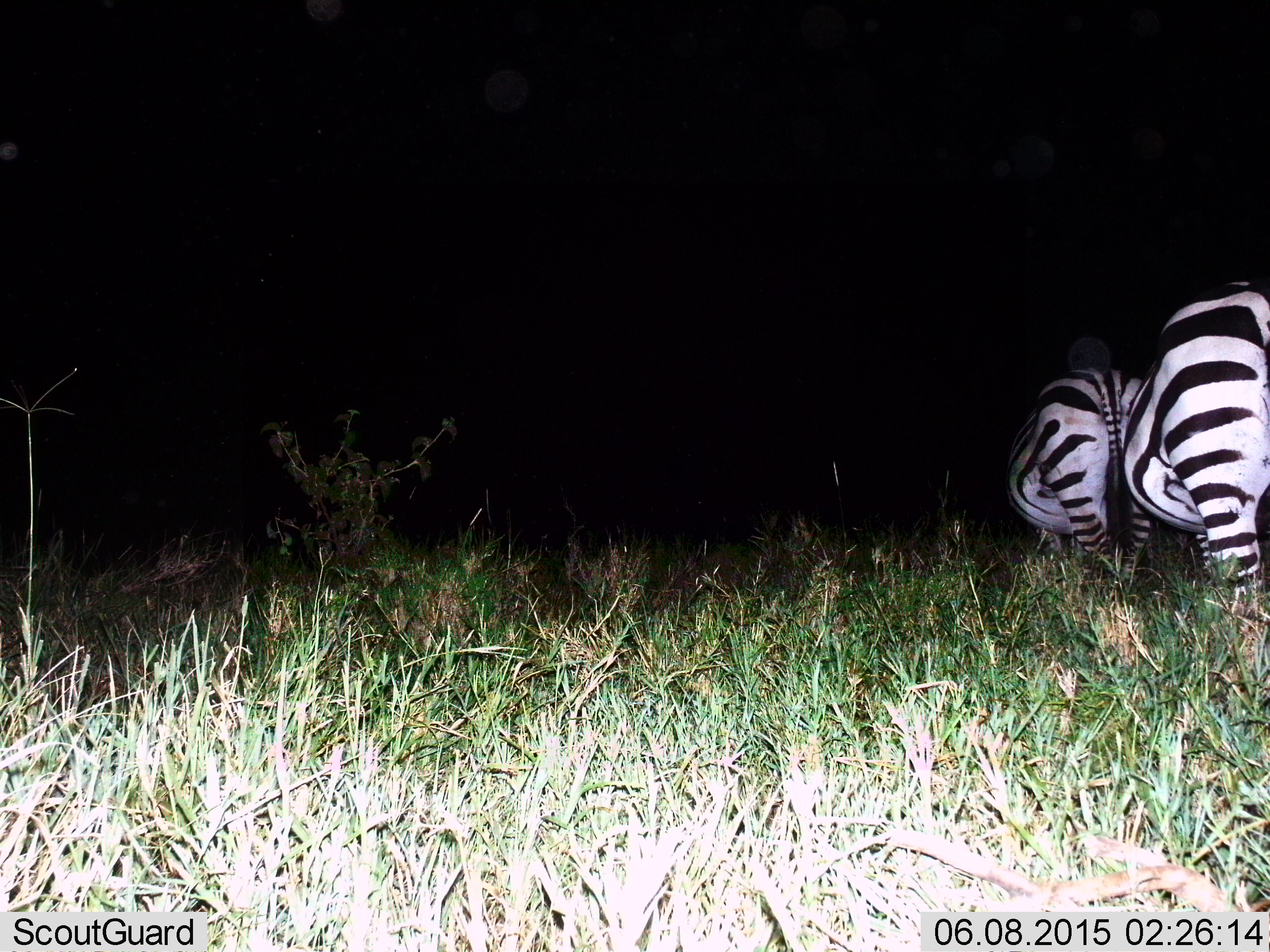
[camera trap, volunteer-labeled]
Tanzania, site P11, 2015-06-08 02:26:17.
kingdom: Animalia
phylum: Chordata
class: Mammalia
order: Perissodactyla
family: Equidae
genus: Equus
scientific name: Equus quagga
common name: plains zebra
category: zebra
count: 2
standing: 70%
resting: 0%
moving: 40%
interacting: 0%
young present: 0%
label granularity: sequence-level